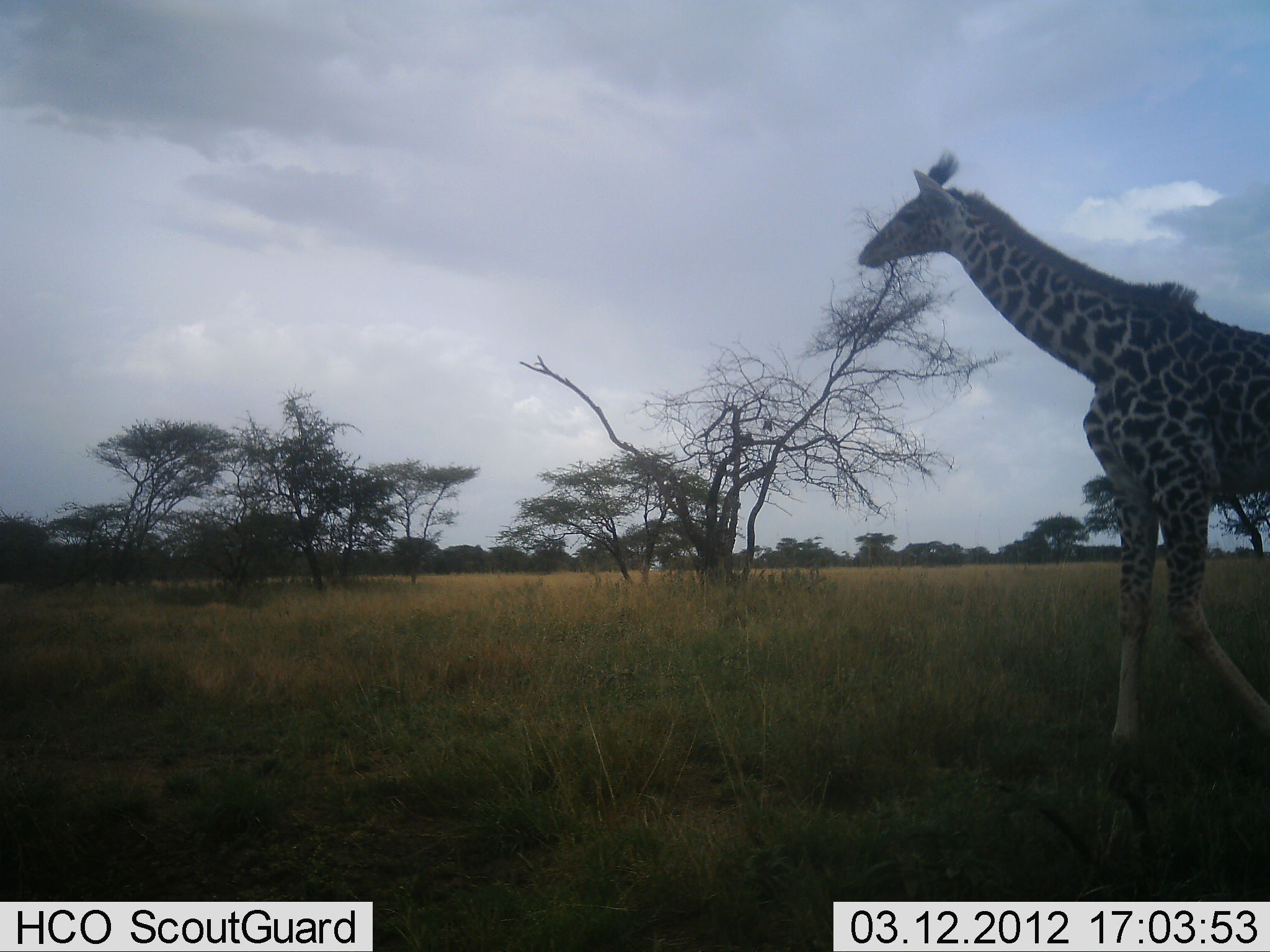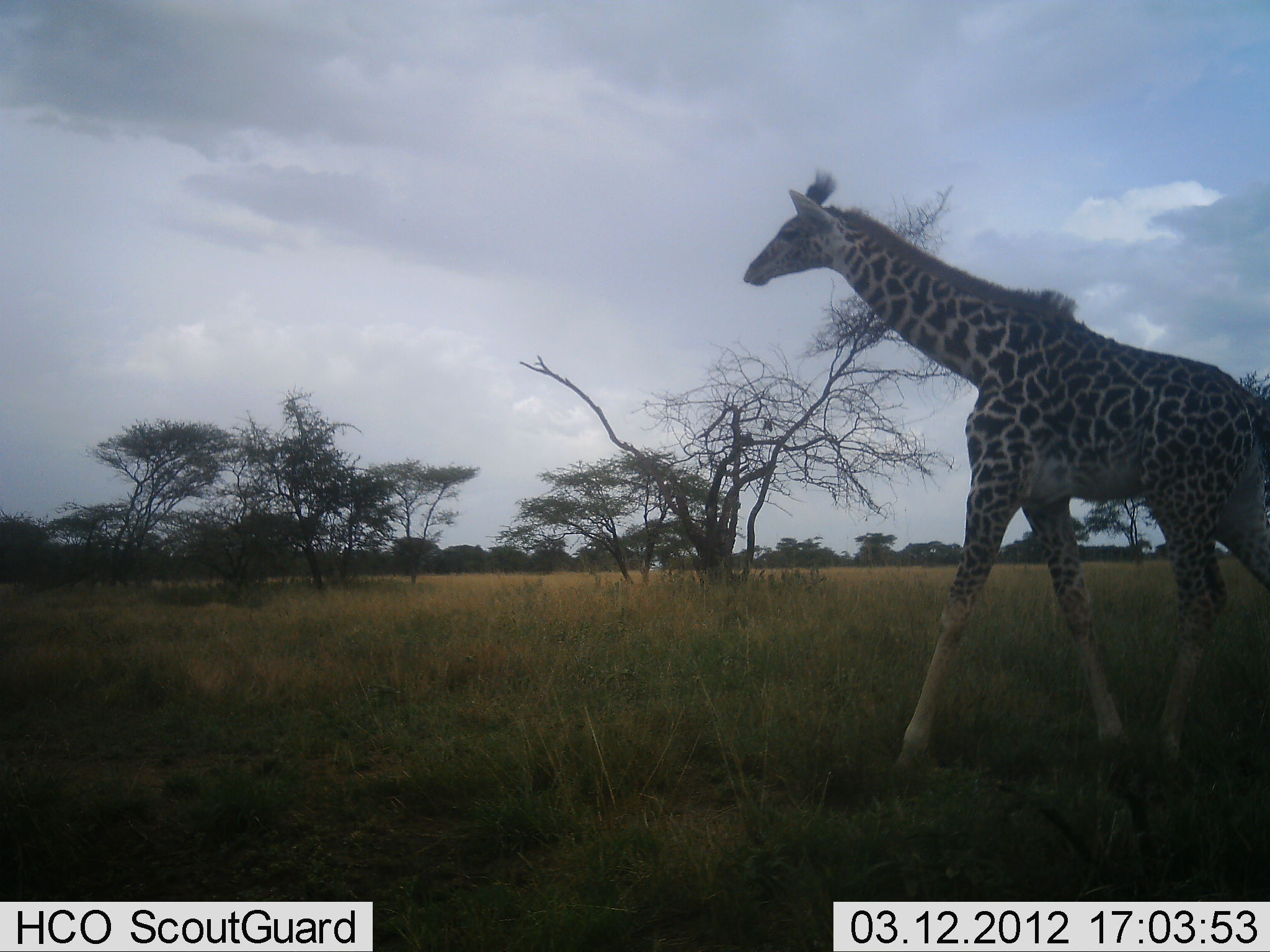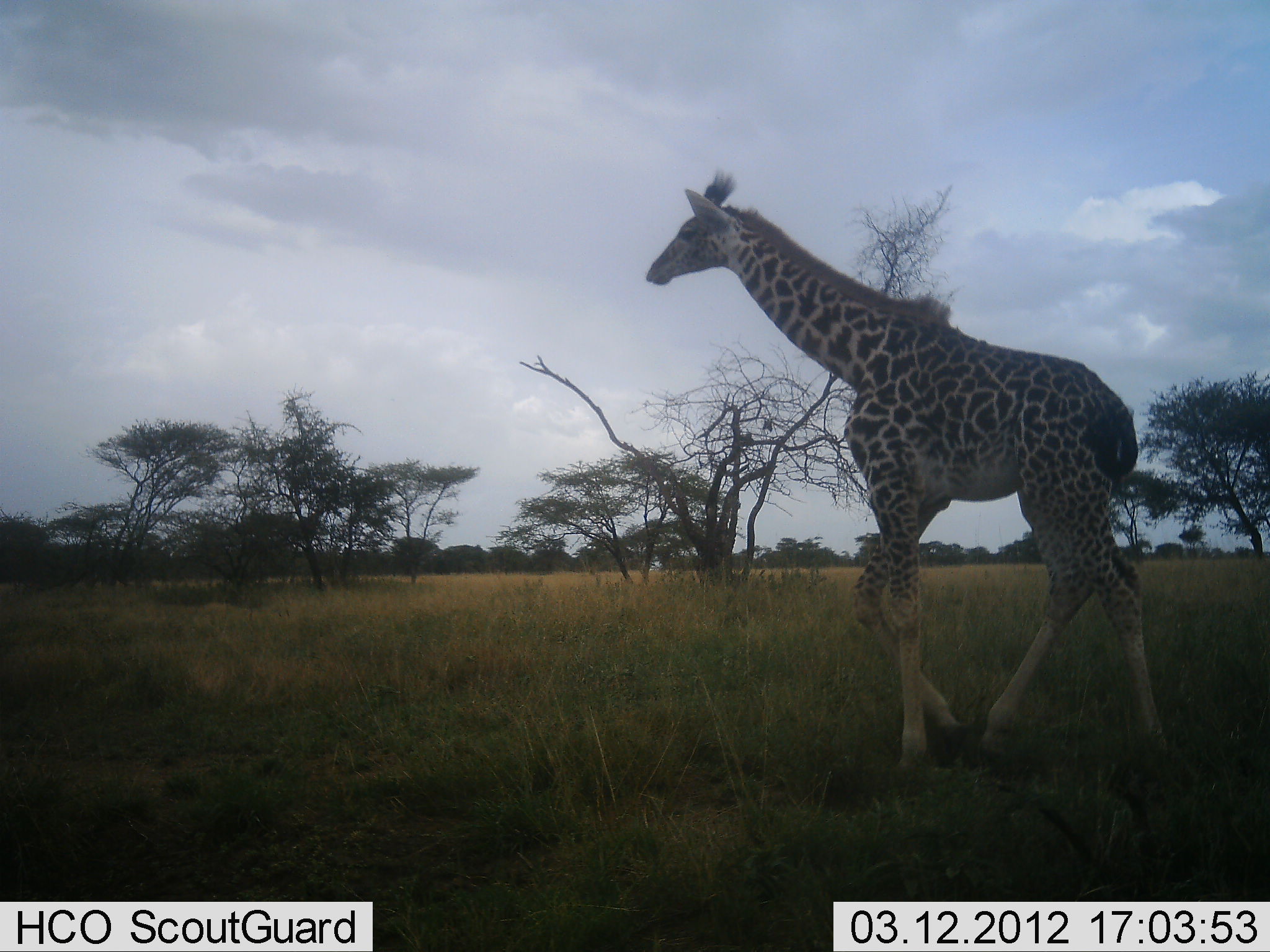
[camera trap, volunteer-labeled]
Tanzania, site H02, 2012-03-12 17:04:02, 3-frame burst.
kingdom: Animalia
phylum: Chordata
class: Mammalia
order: Artiodactyla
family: Giraffidae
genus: Giraffa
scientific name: Giraffa camelopardalis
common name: giraffe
Giraffe (Giraffa camelopardalis), count 1. Behavior (volunteer vote fractions): standing 15%, resting 0%, moving 95%, interacting 0%. Young present (vote fraction): 15%. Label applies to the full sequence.